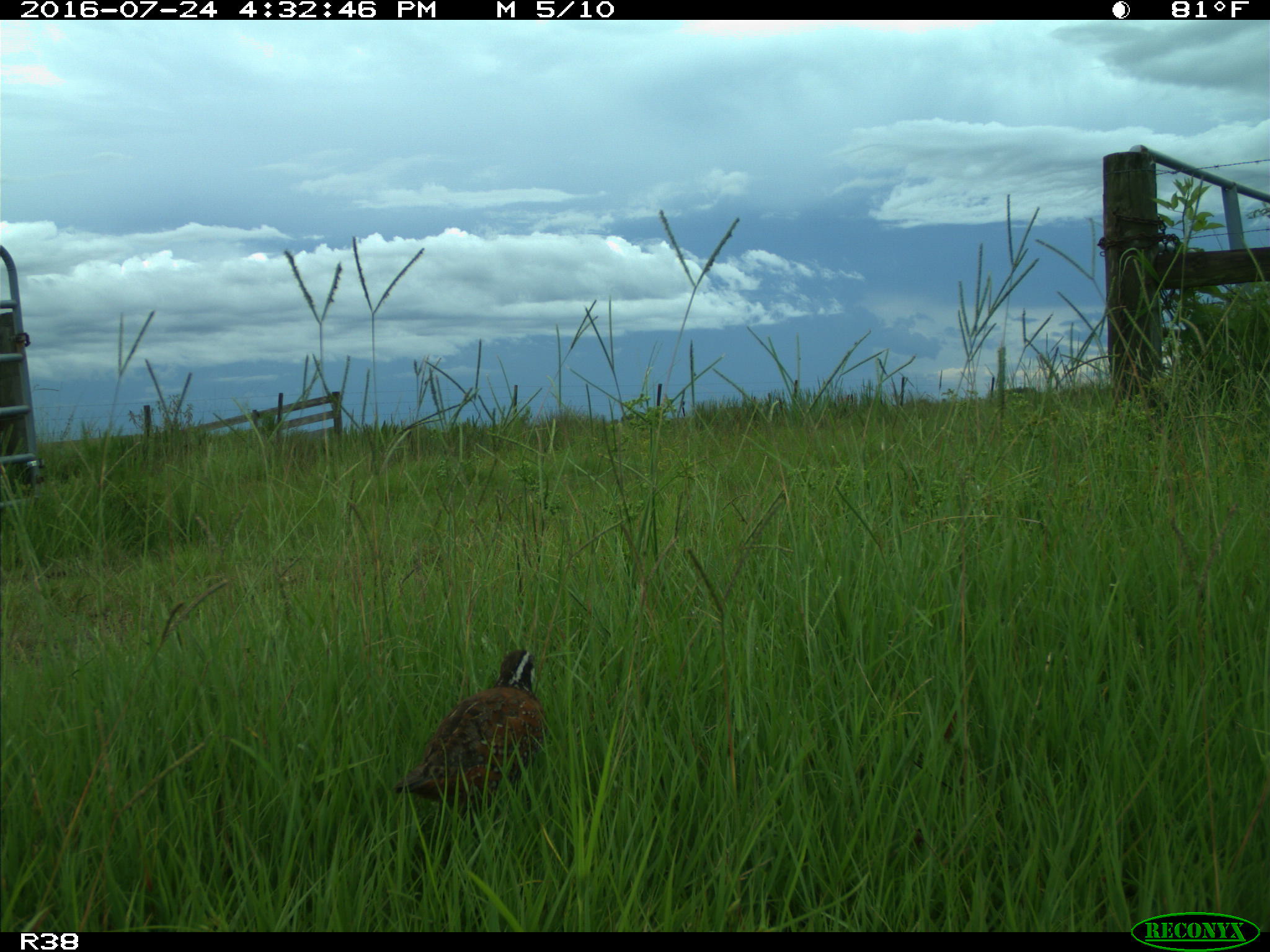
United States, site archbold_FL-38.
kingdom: Animalia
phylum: Chordata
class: Aves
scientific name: Aves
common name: birds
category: unidentified bird